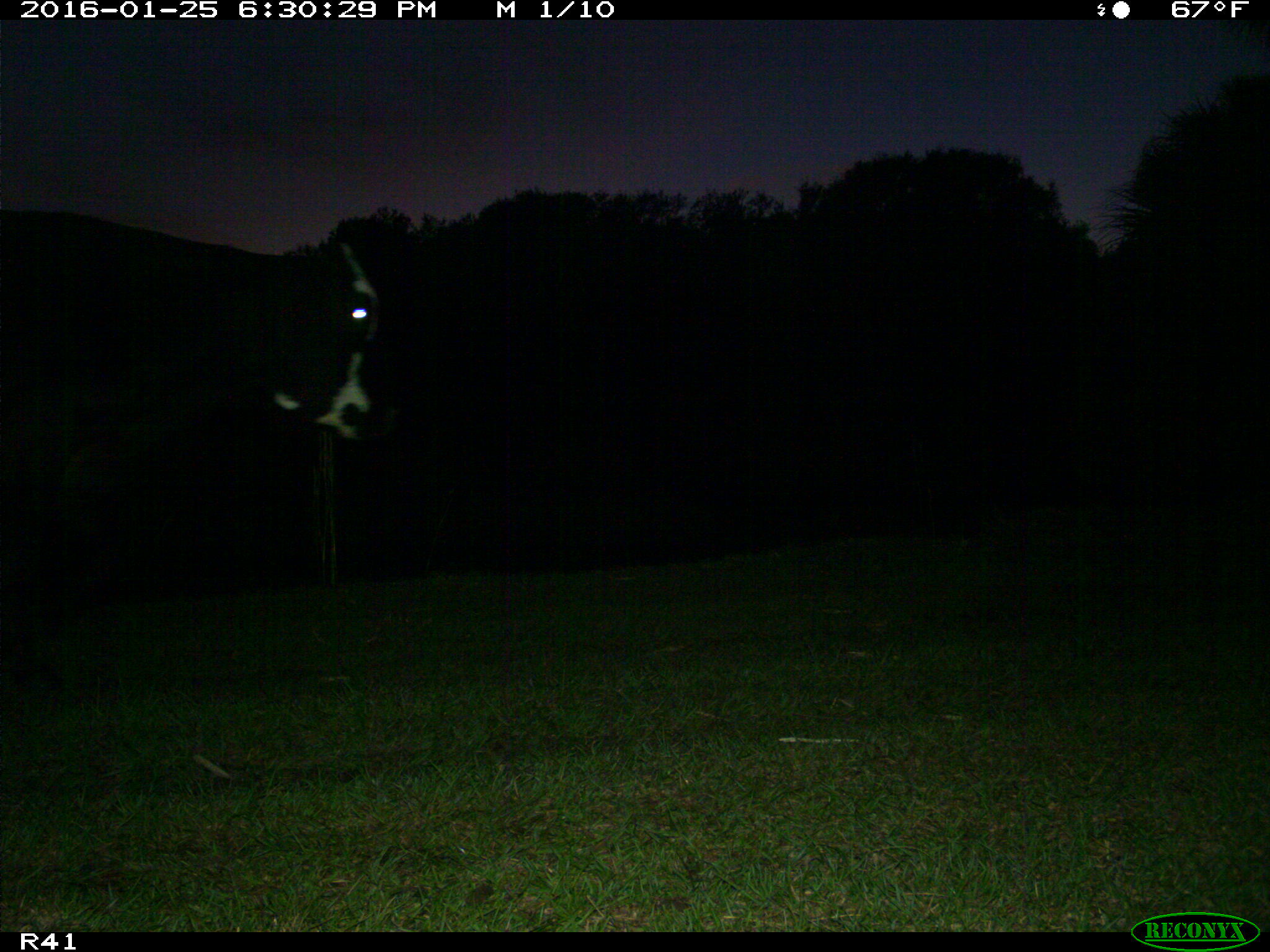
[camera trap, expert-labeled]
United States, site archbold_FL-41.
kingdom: Animalia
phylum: Chordata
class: Mammalia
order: Artiodactyla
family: Bovidae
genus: Bos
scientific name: Bos taurus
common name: domestic cow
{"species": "Bos taurus (domestic cow)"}